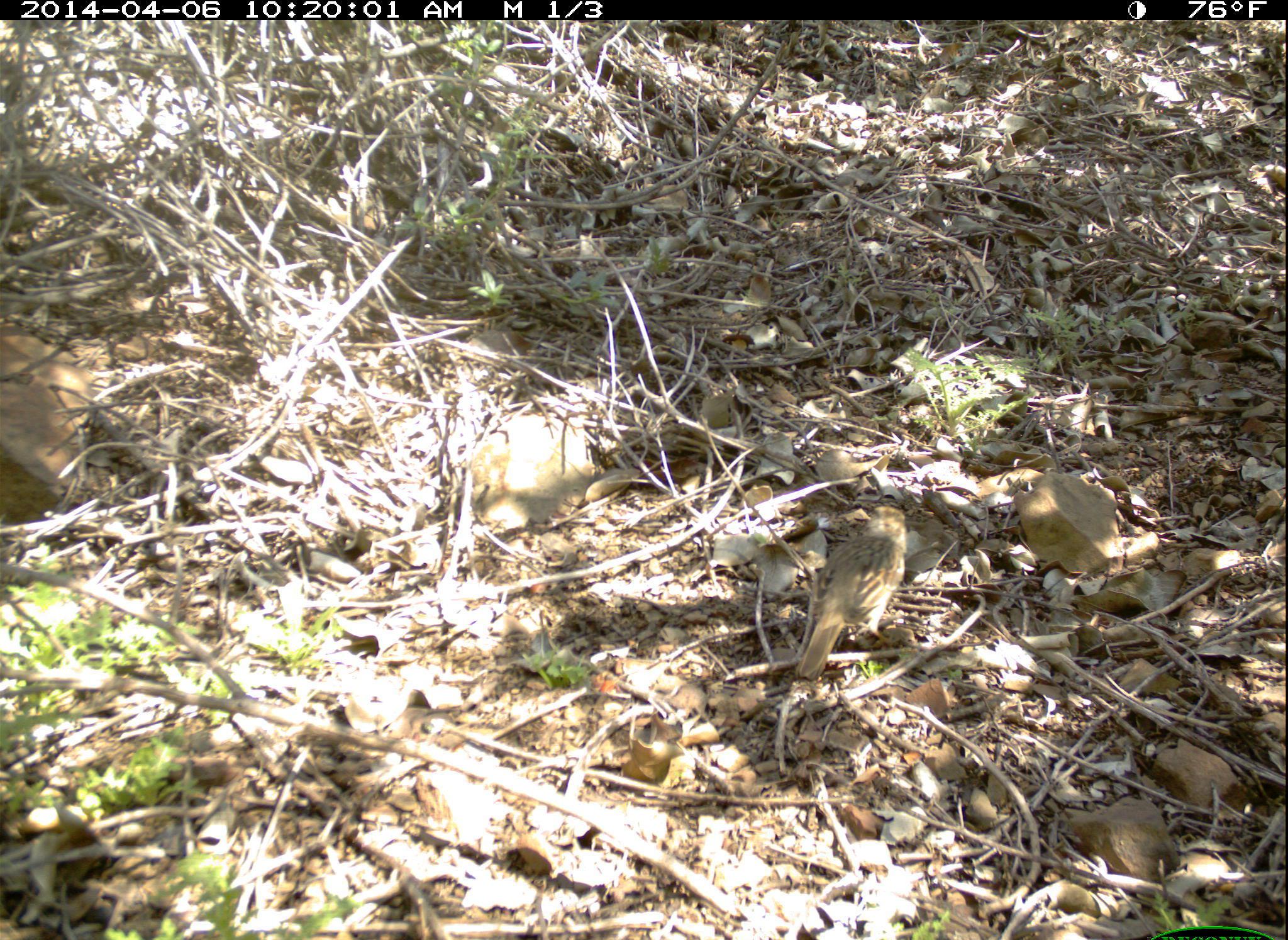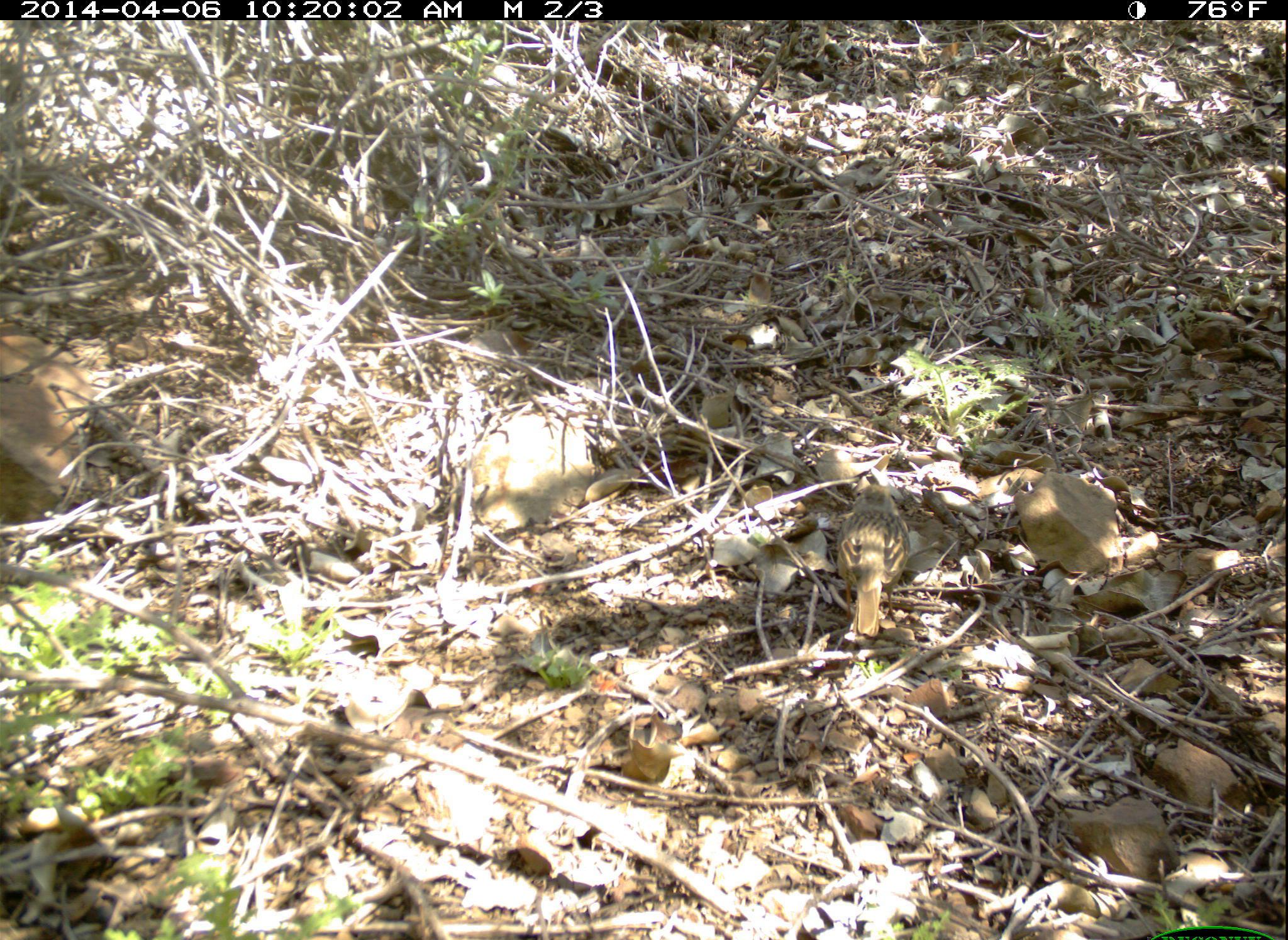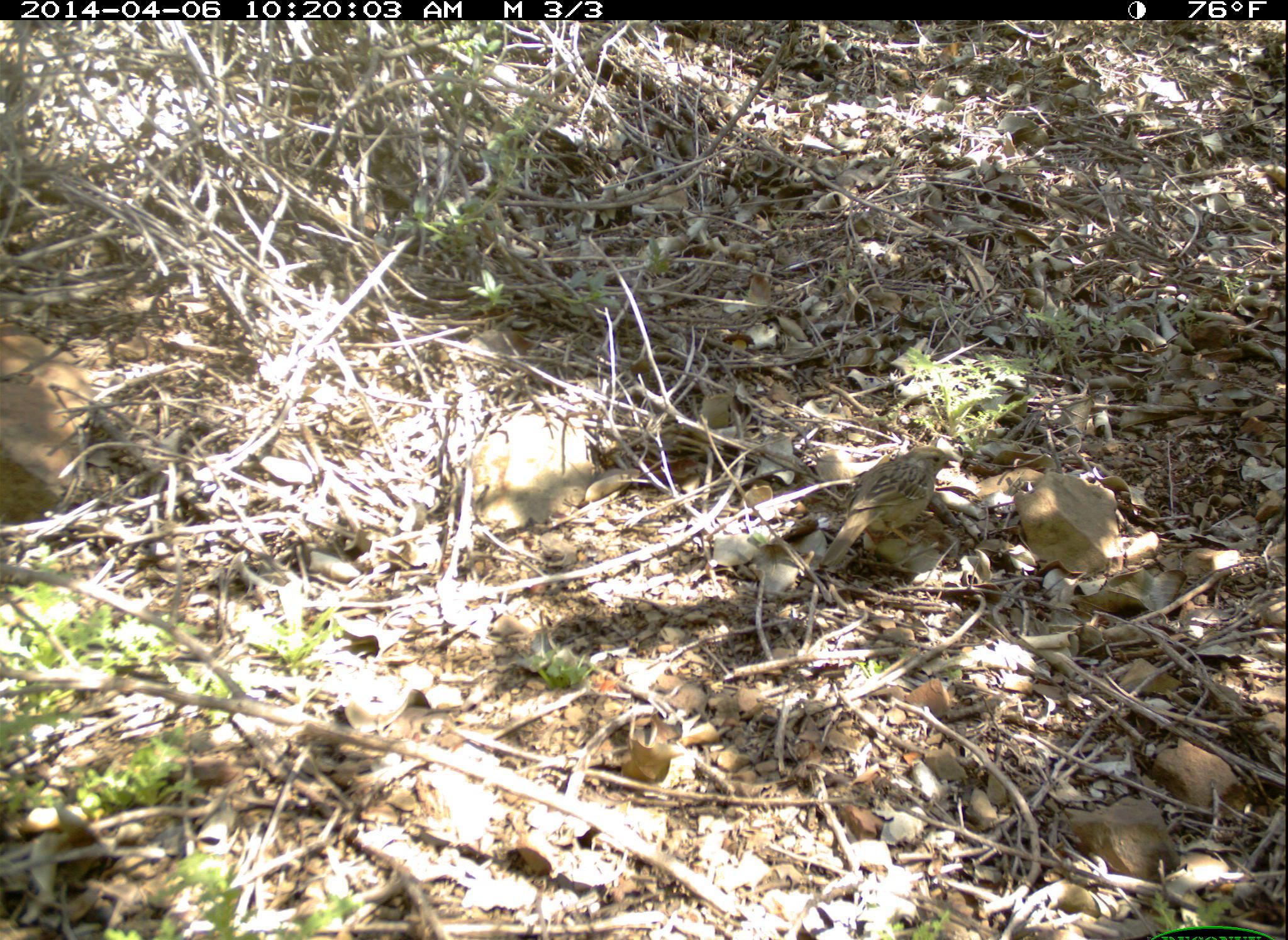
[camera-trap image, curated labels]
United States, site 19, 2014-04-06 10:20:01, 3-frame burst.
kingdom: Animalia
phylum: Chordata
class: Aves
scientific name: Aves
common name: bird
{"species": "bird (Aves)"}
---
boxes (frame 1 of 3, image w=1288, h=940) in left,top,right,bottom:
bird: 798,507,906,680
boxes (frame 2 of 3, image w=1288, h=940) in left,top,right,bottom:
bird: 835,484,912,638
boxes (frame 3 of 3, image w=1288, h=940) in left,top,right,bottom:
bird: 818,445,961,570